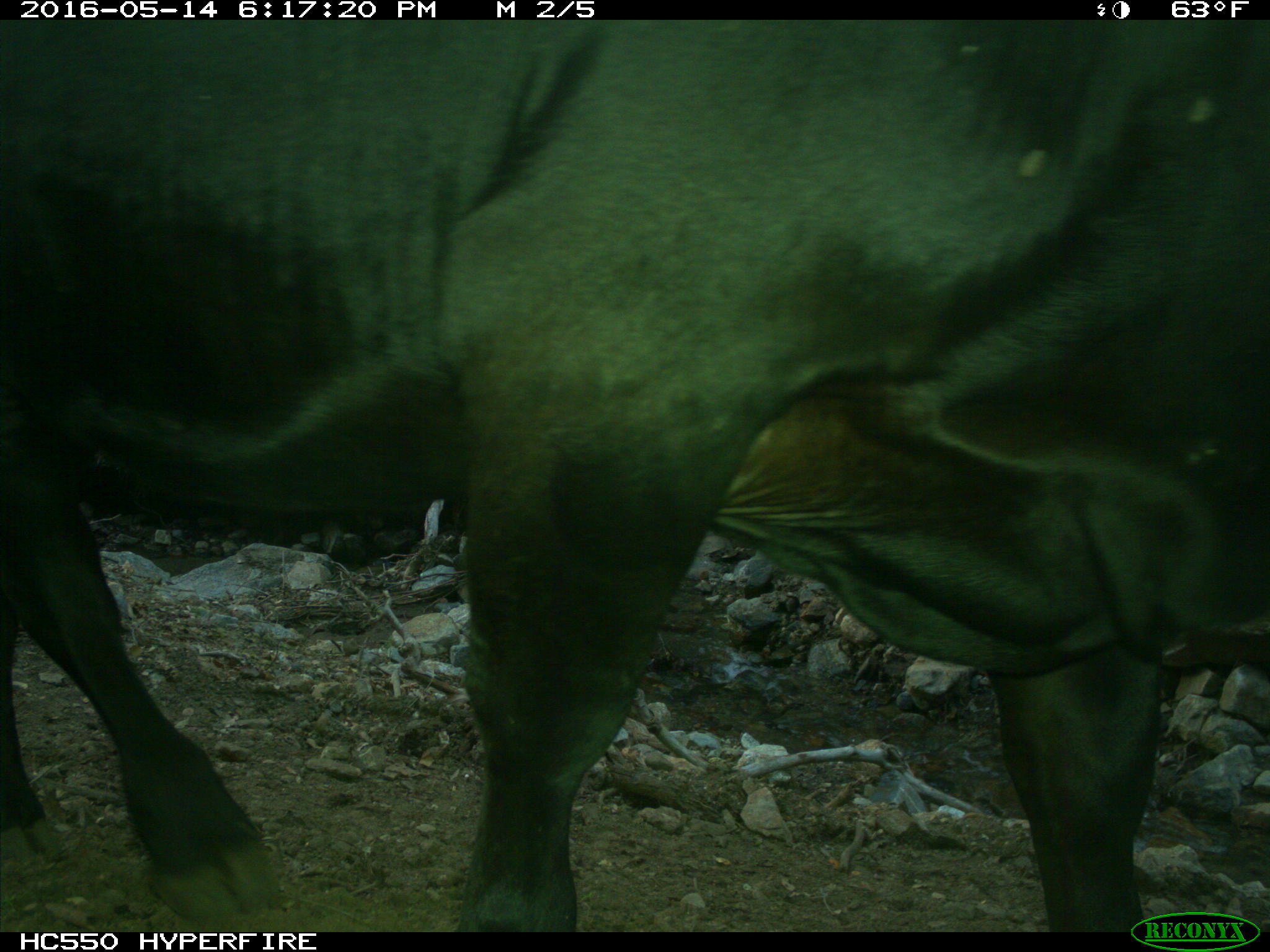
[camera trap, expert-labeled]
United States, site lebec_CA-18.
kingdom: Animalia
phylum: Chordata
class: Mammalia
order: Artiodactyla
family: Bovidae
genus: Bos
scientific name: Bos taurus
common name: domestic cow